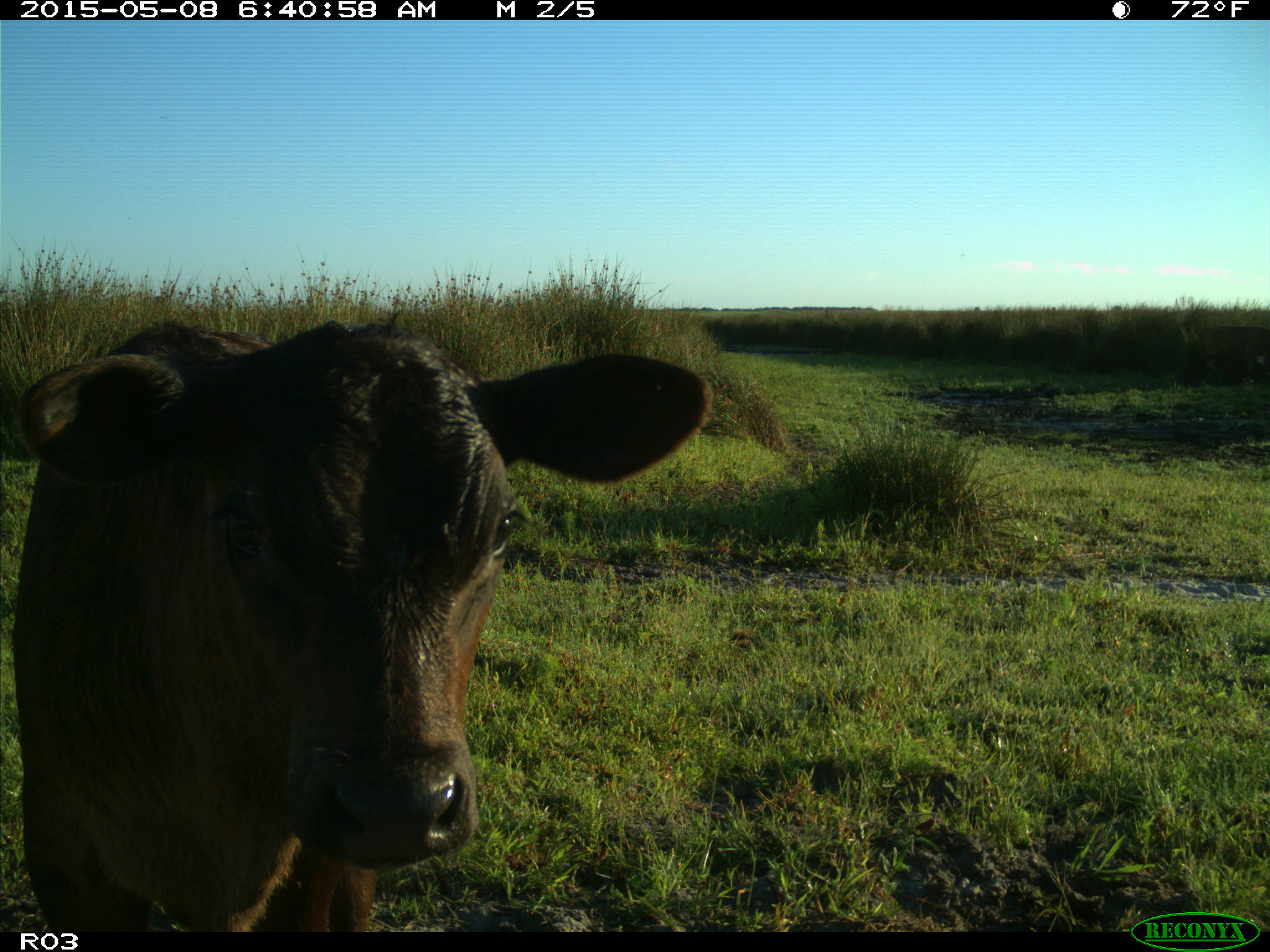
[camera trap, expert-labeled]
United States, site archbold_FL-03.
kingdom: Animalia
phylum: Chordata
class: Mammalia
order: Artiodactyla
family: Bovidae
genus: Bos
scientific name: Bos taurus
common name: domestic cow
Bos taurus (domestic cow).